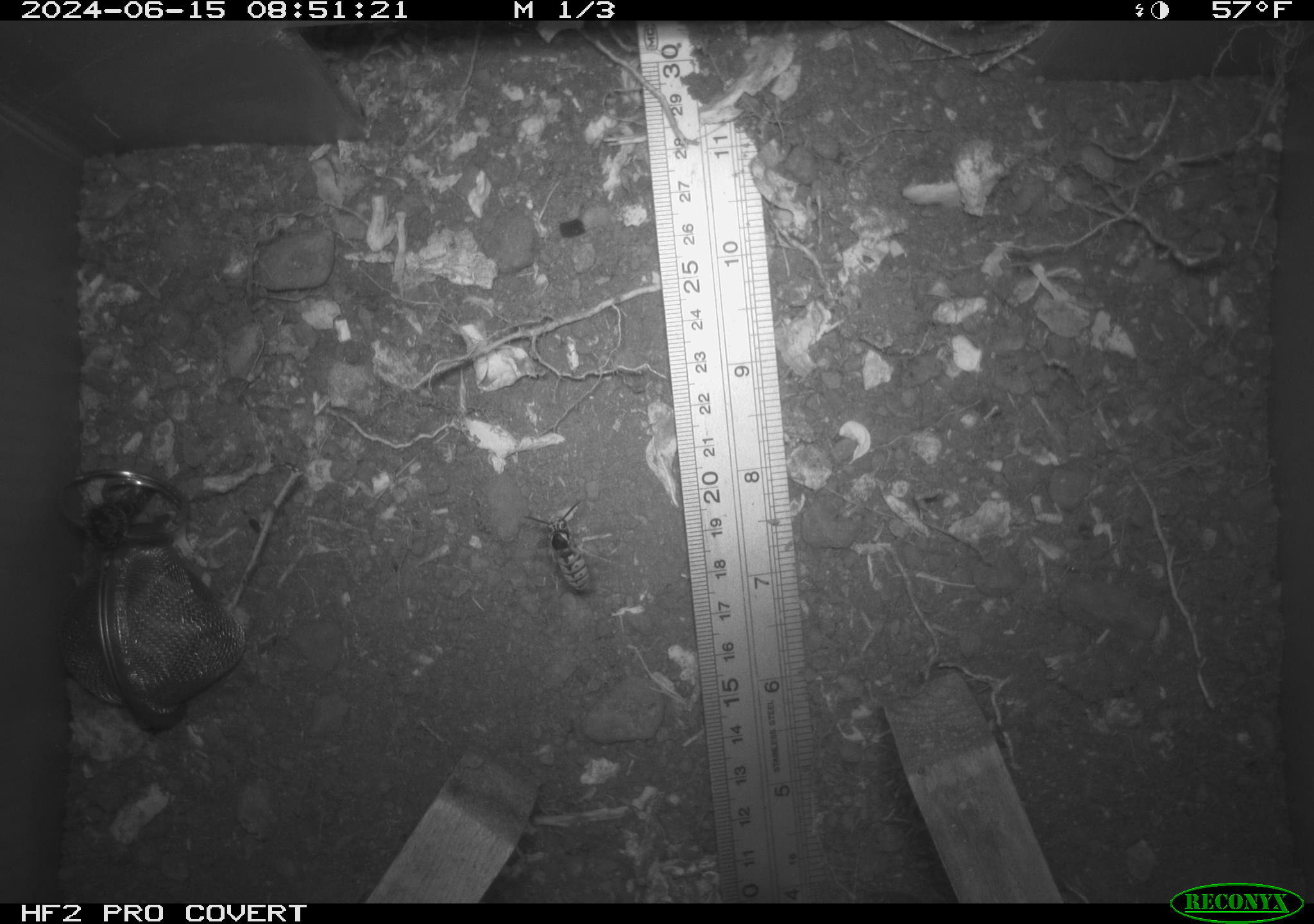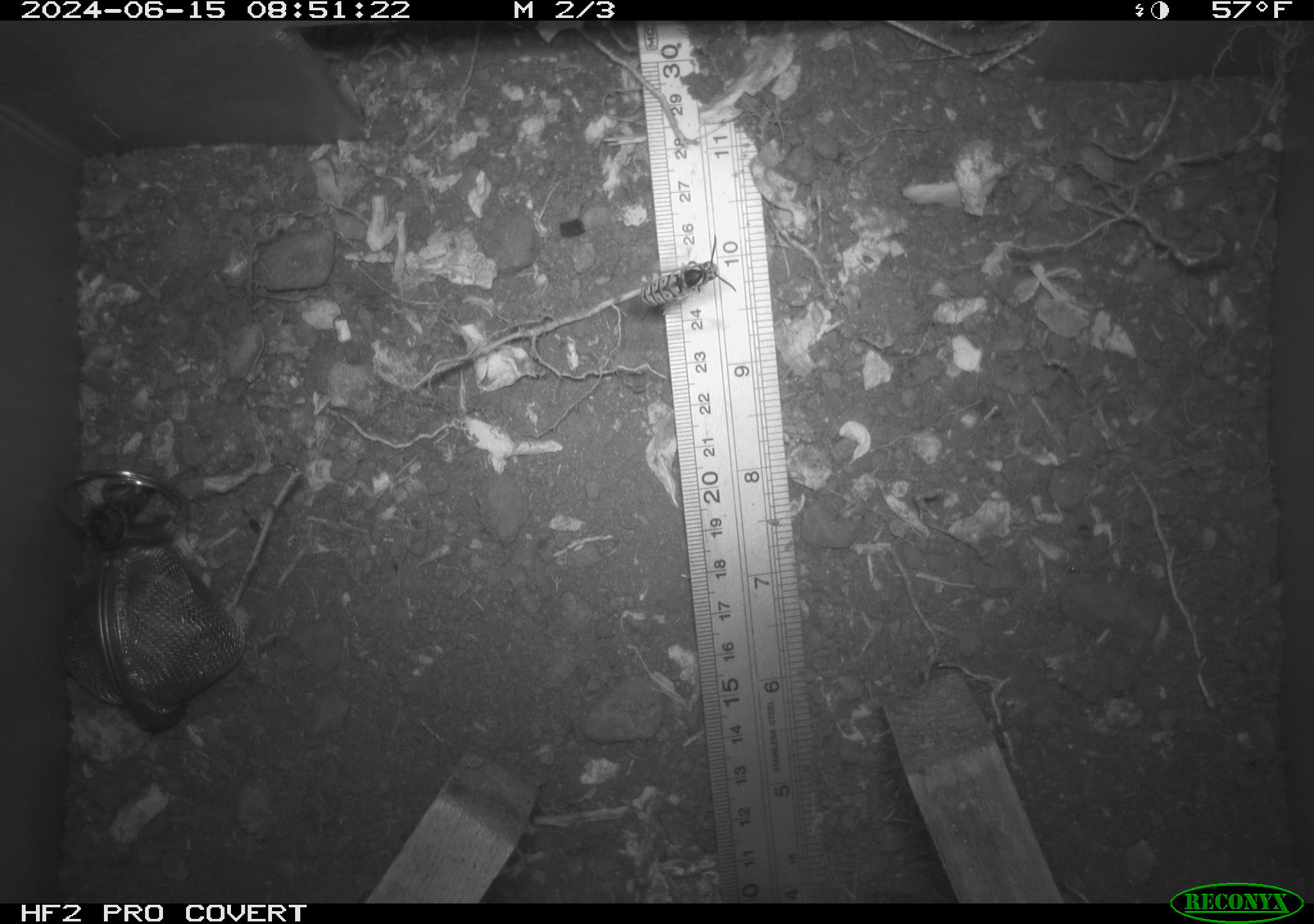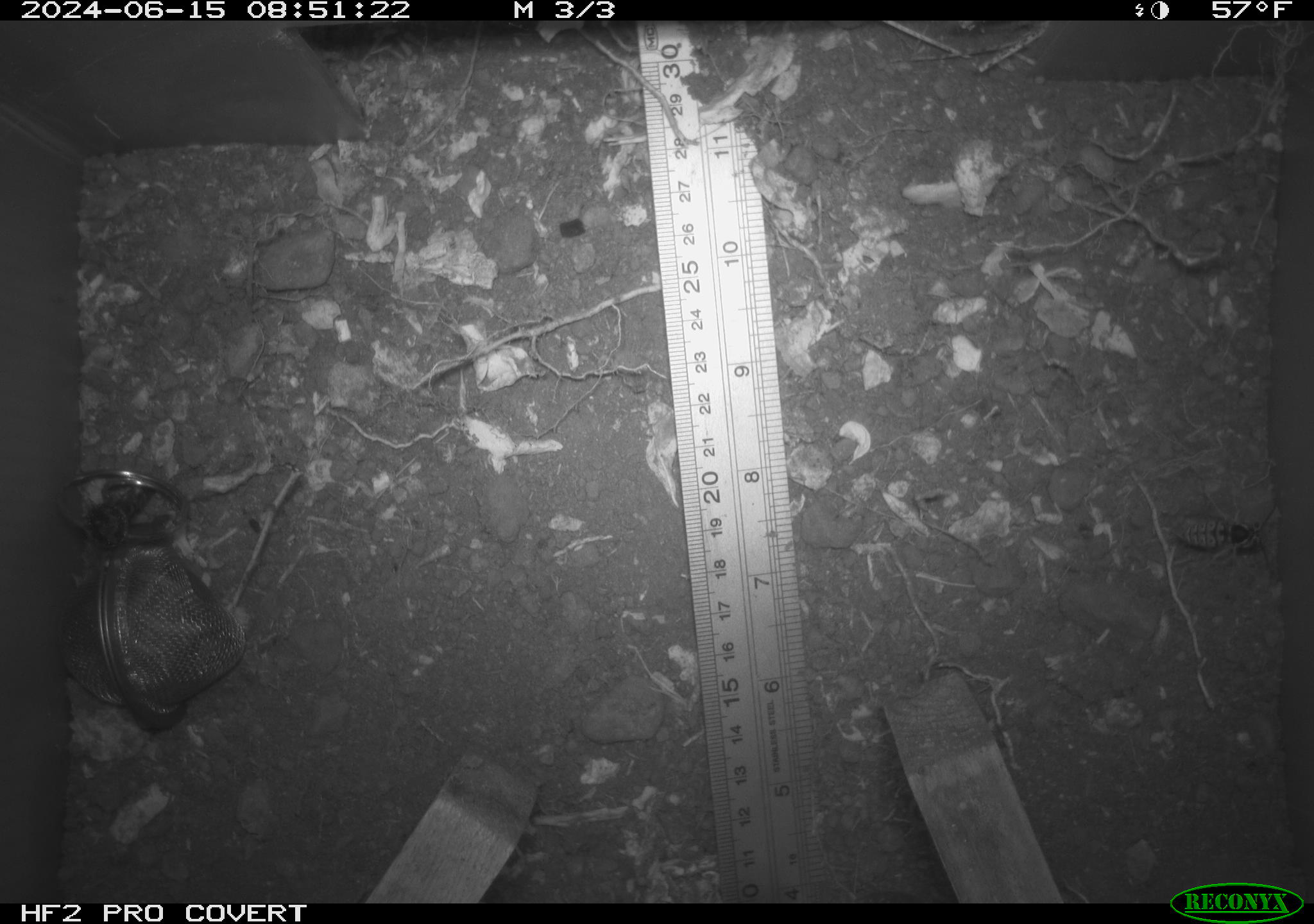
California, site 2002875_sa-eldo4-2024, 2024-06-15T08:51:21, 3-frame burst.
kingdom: Animalia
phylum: Arthropoda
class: Insecta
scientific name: Insecta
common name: insect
Insect (Insecta).